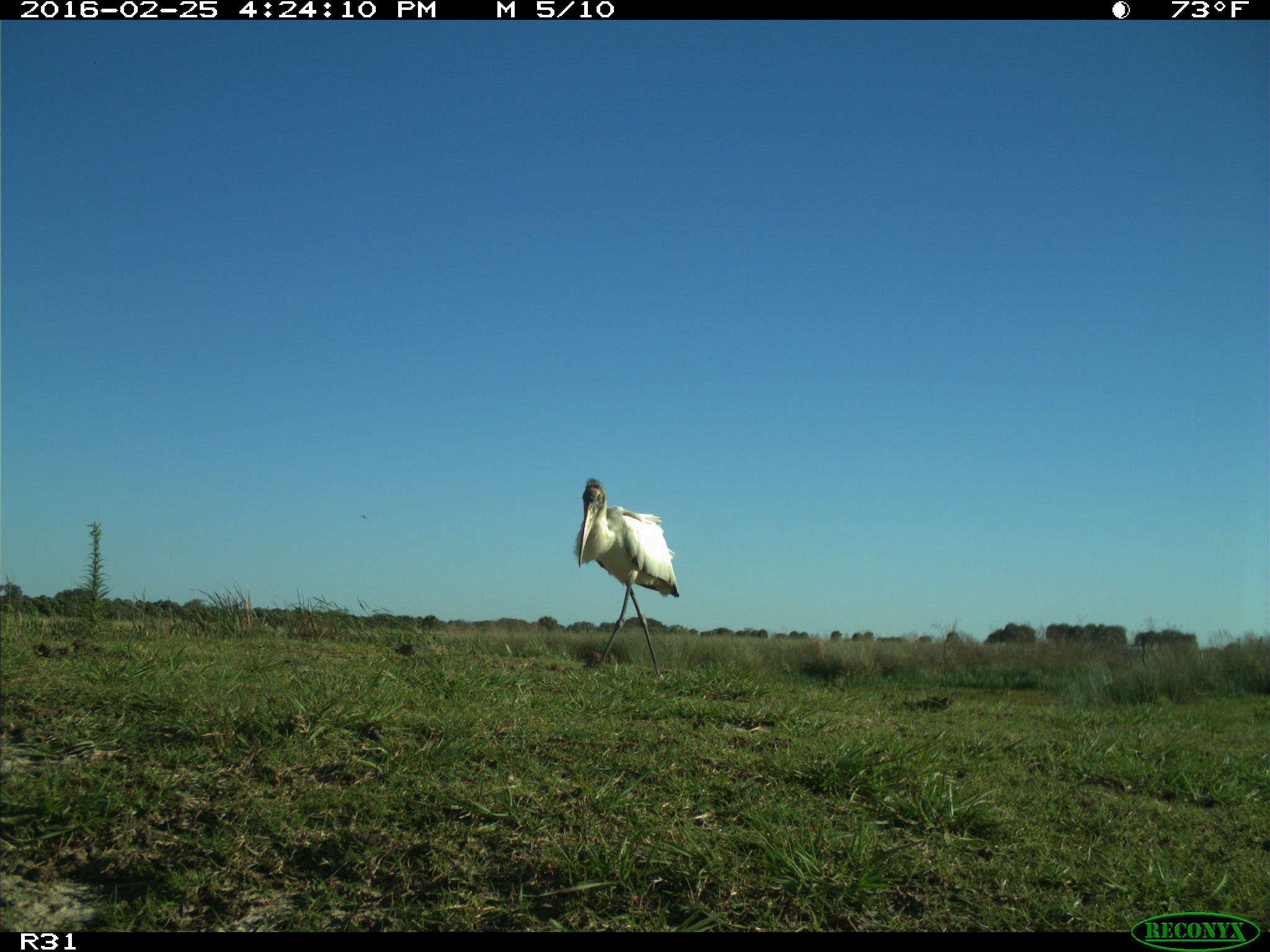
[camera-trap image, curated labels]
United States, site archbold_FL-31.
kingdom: Animalia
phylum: Chordata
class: Aves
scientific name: Aves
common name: birds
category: unidentified bird